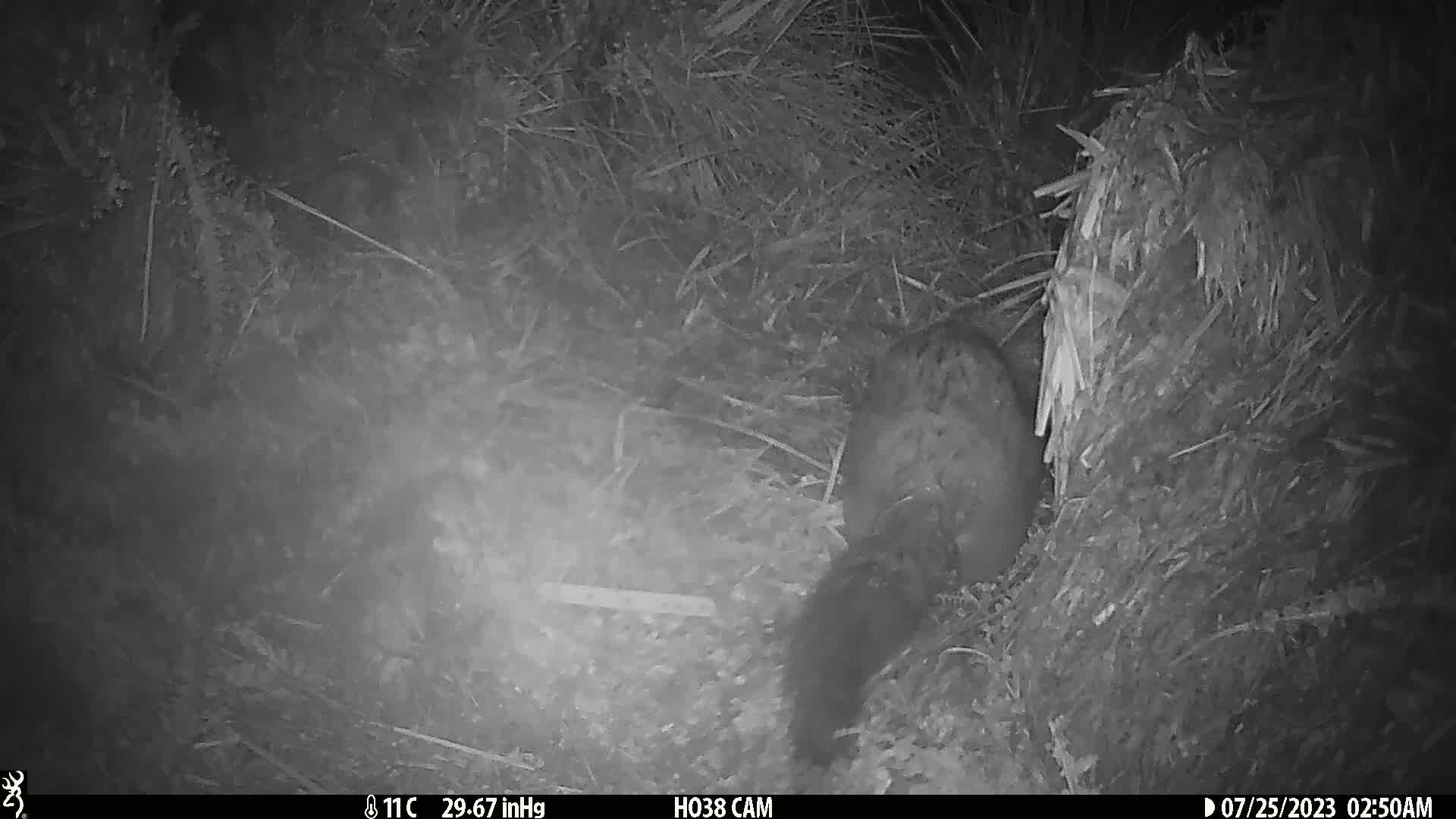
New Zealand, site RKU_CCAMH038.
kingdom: Animalia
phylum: Chordata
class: Mammalia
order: Diprotodontia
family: Phalangeridae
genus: Trichosurus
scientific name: Trichosurus vulpecula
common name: common brushtail possum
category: possum